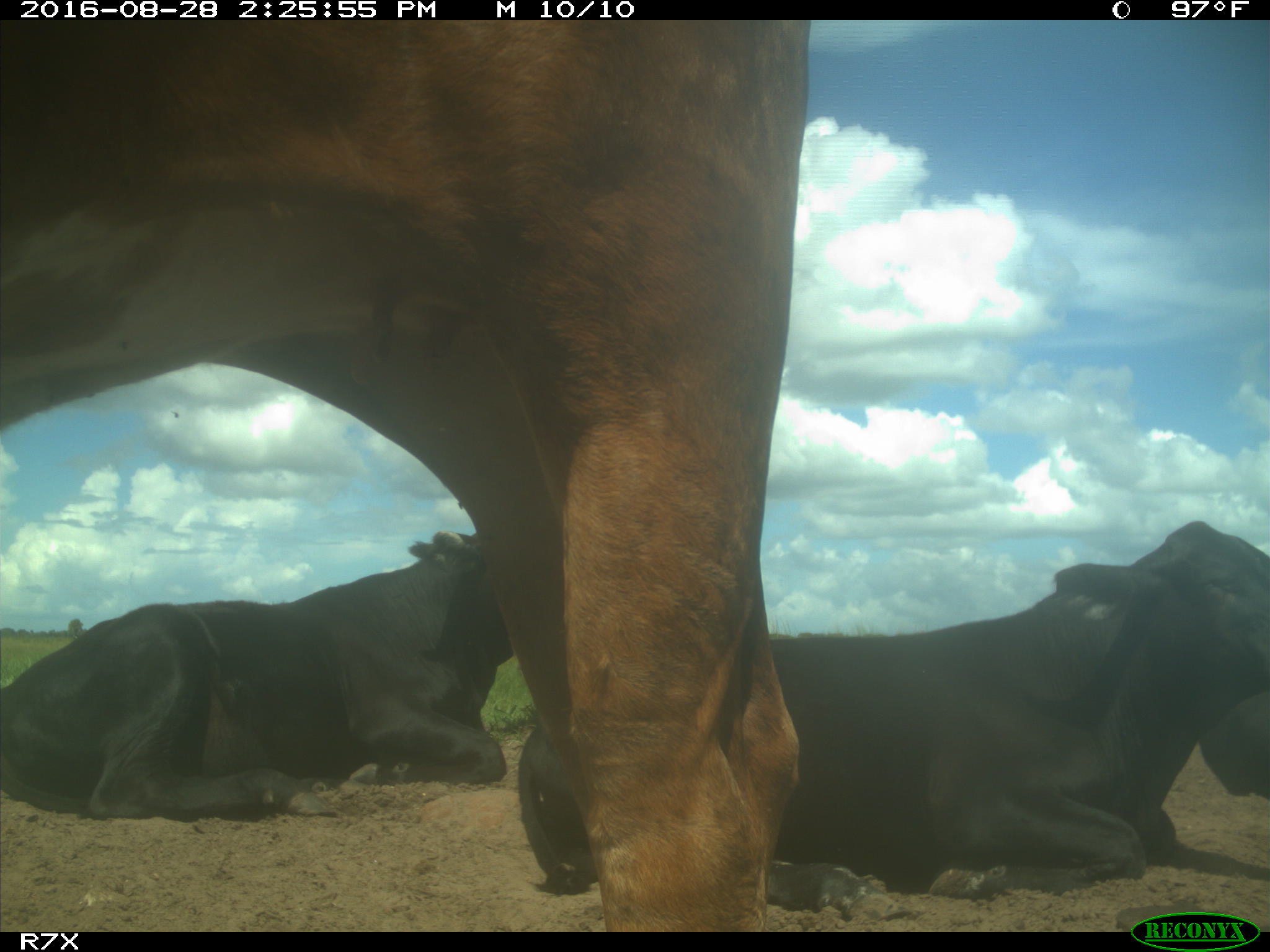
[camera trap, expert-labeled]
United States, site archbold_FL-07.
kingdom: Animalia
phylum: Chordata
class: Mammalia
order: Artiodactyla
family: Bovidae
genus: Bos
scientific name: Bos taurus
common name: domestic cow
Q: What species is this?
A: Bos taurus (domestic cow).